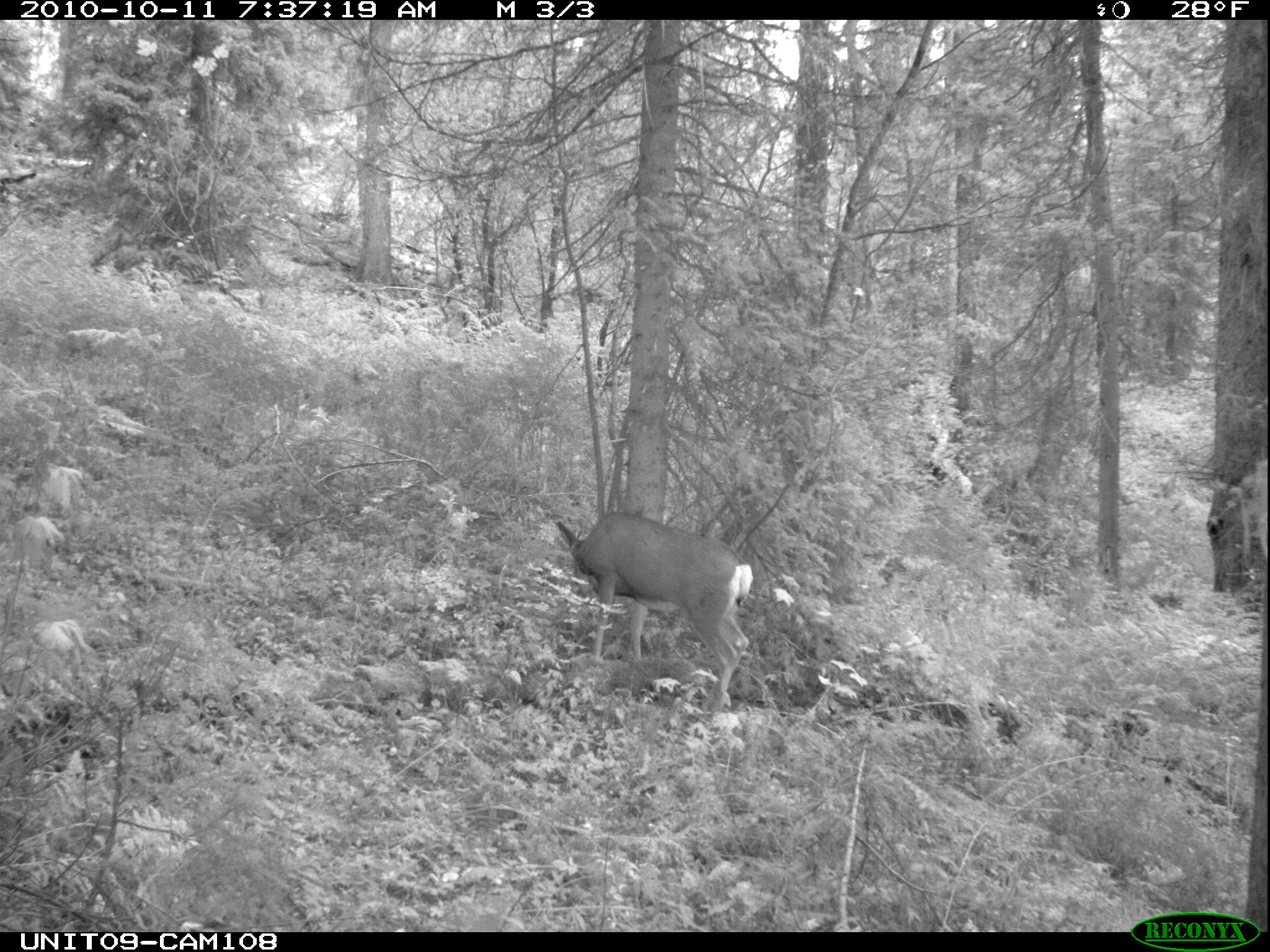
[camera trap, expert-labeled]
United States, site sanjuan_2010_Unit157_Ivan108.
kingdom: Animalia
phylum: Chordata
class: Mammalia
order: Artiodactyla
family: Cervidae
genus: Odocoileus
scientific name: Odocoileus hemionus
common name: mule deer